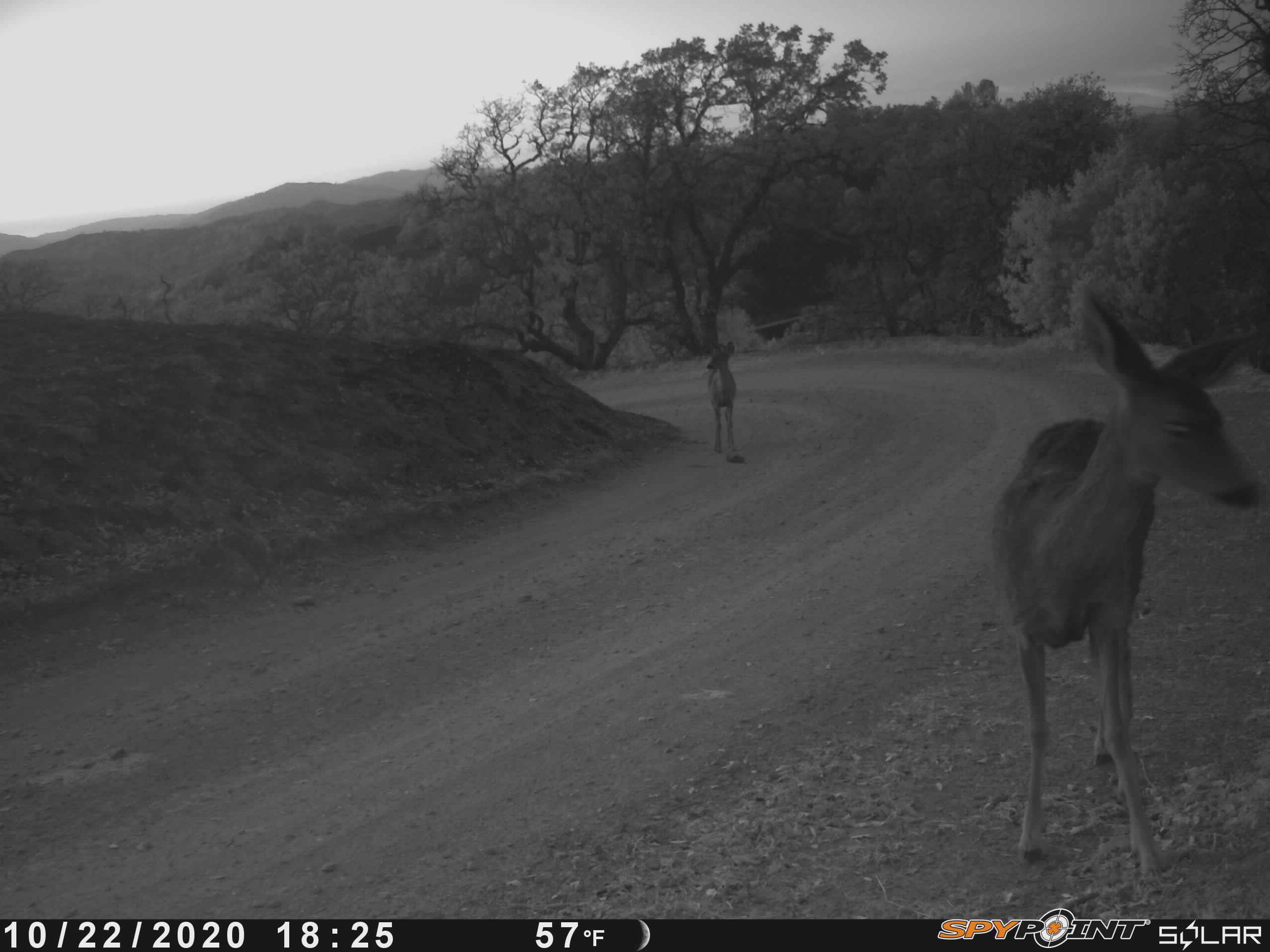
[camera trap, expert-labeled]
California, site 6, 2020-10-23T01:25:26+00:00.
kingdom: Animalia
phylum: Chordata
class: Mammalia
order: Artiodactyla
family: Cervidae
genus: Odocoileus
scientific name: Odocoileus hemionus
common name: mule deer